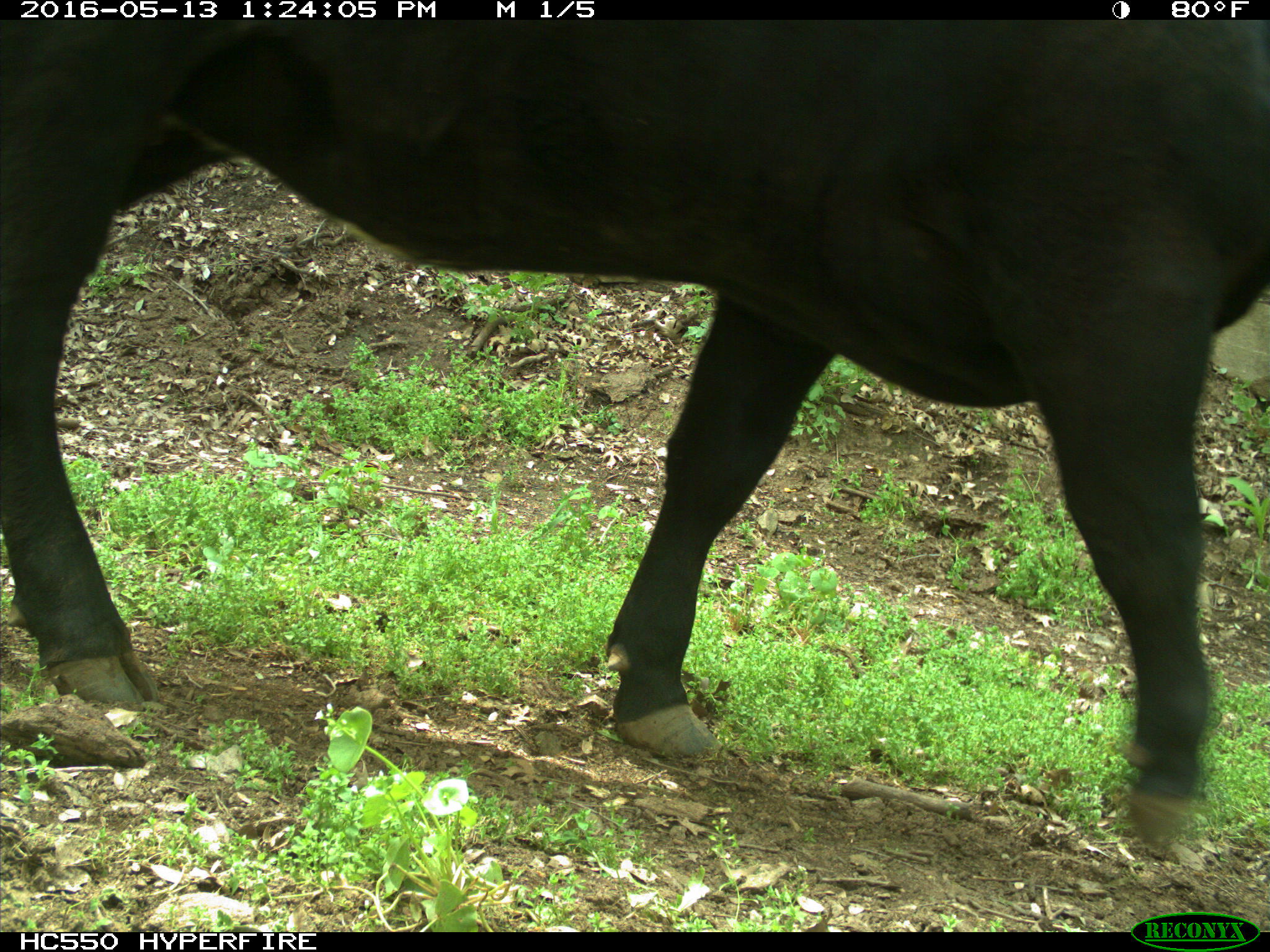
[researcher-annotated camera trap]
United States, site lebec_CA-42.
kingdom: Animalia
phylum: Chordata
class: Mammalia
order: Artiodactyla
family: Bovidae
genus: Bos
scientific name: Bos taurus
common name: domestic cow